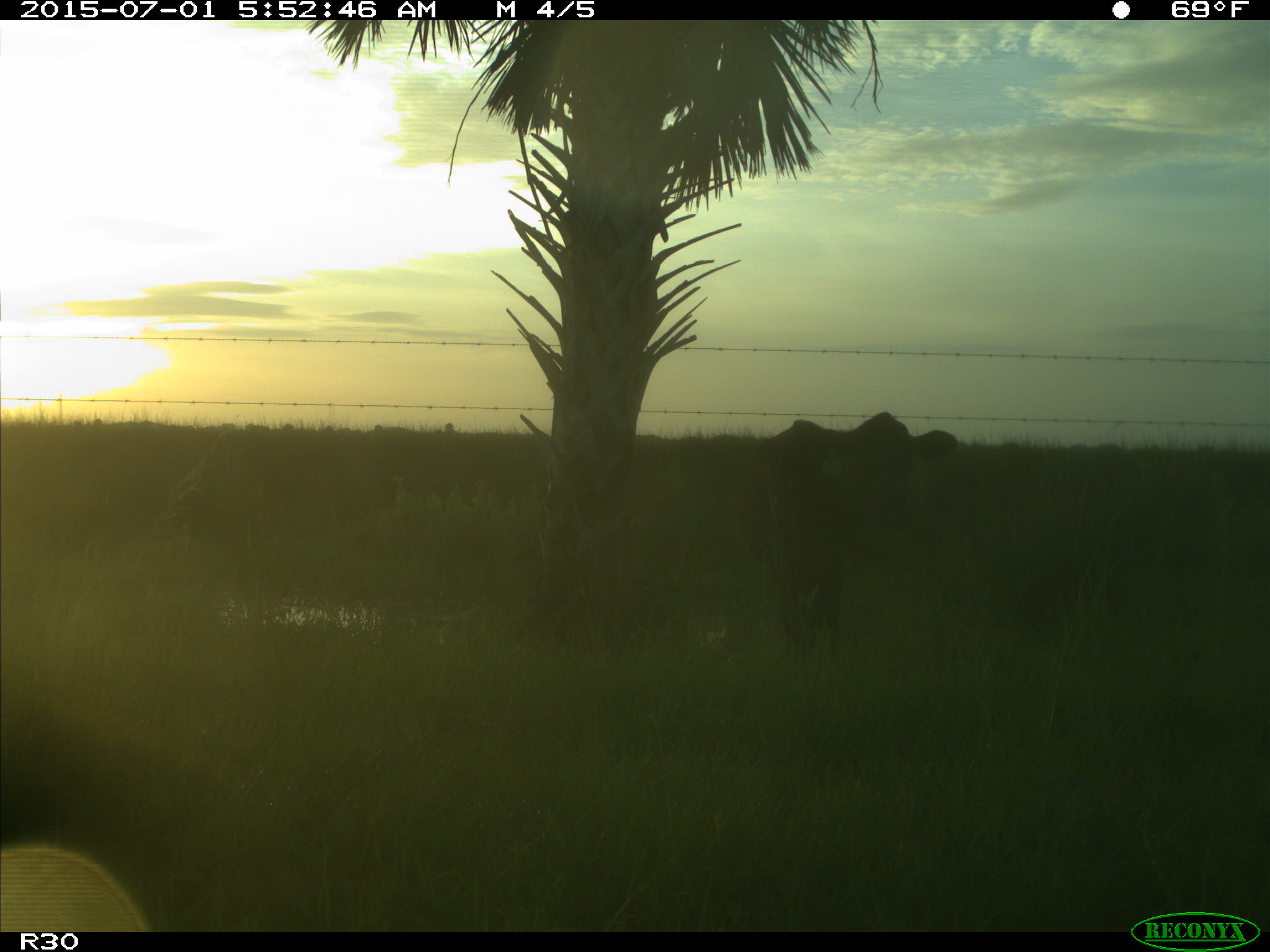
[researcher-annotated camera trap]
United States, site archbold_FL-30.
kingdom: Animalia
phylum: Chordata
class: Mammalia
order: Artiodactyla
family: Bovidae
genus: Bos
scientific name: Bos taurus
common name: domestic cow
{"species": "Bos taurus (domestic cow)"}